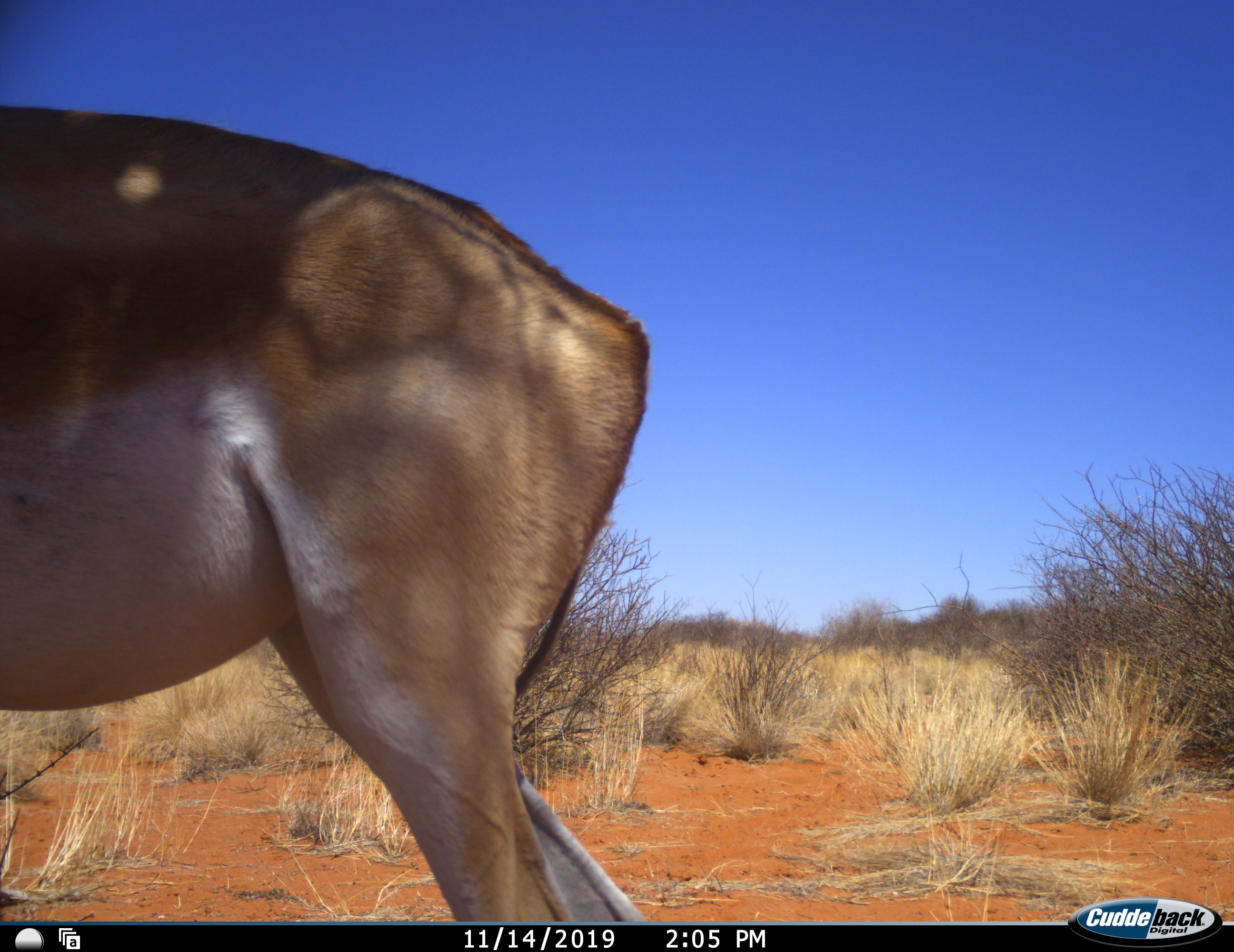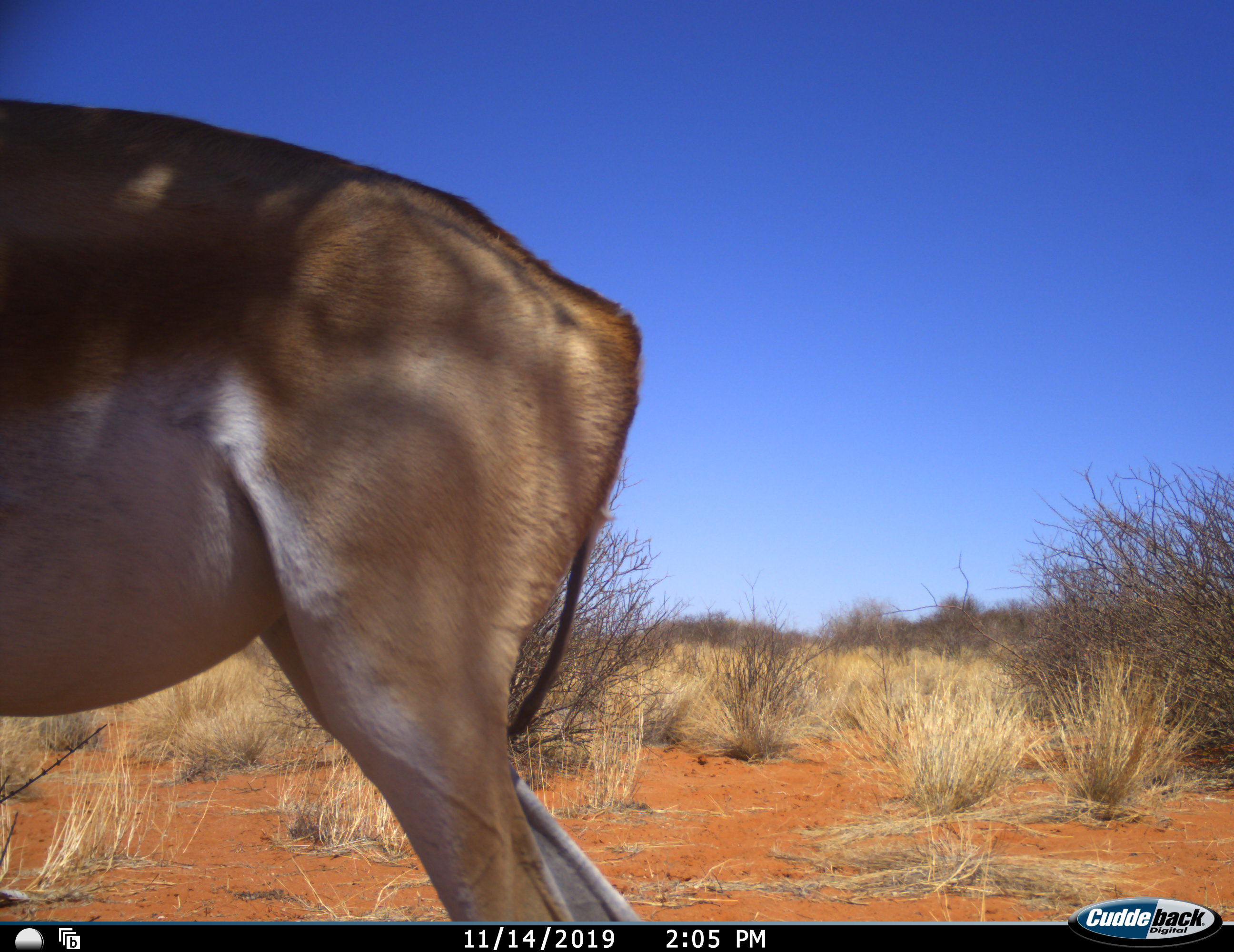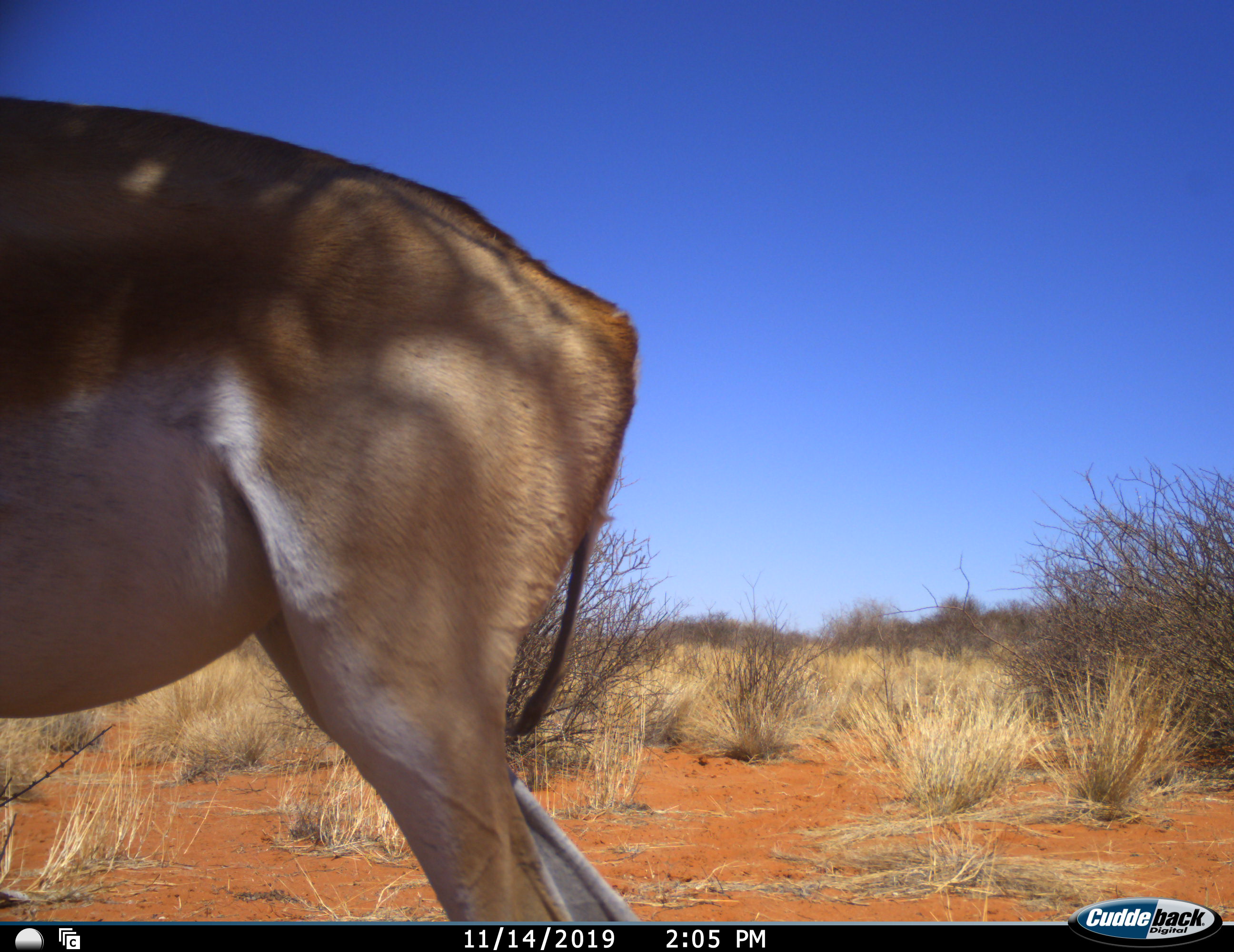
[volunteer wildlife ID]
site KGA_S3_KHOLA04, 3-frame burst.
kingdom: Animalia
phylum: Chordata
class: Mammalia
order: Artiodactyla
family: Bovidae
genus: Antidorcas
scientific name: Antidorcas marsupialis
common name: springbok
Springbok (Antidorcas marsupialis), count 1. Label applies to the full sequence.